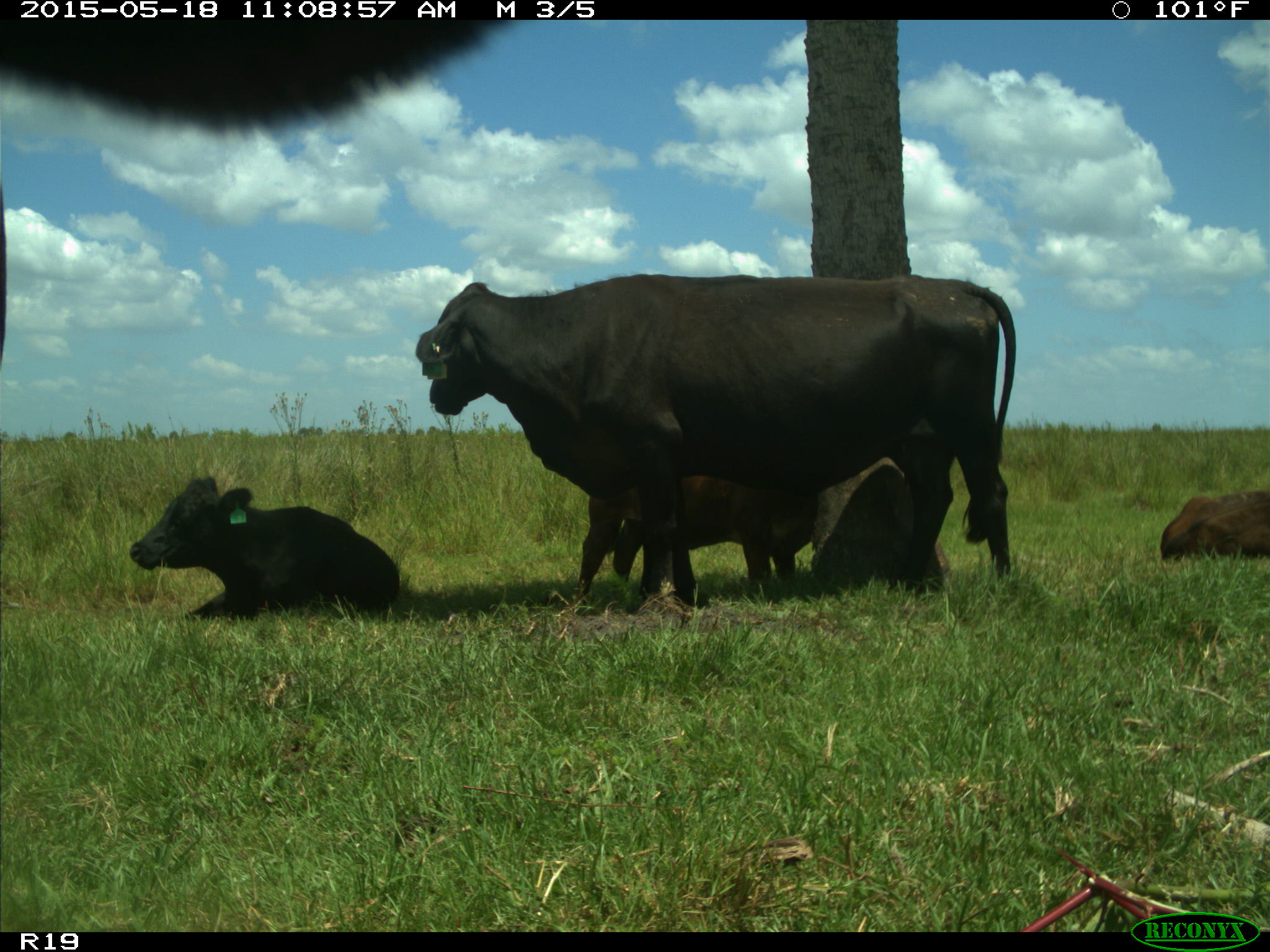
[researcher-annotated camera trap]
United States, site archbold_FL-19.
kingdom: Animalia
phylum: Chordata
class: Mammalia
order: Artiodactyla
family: Bovidae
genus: Bos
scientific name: Bos taurus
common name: domestic cow